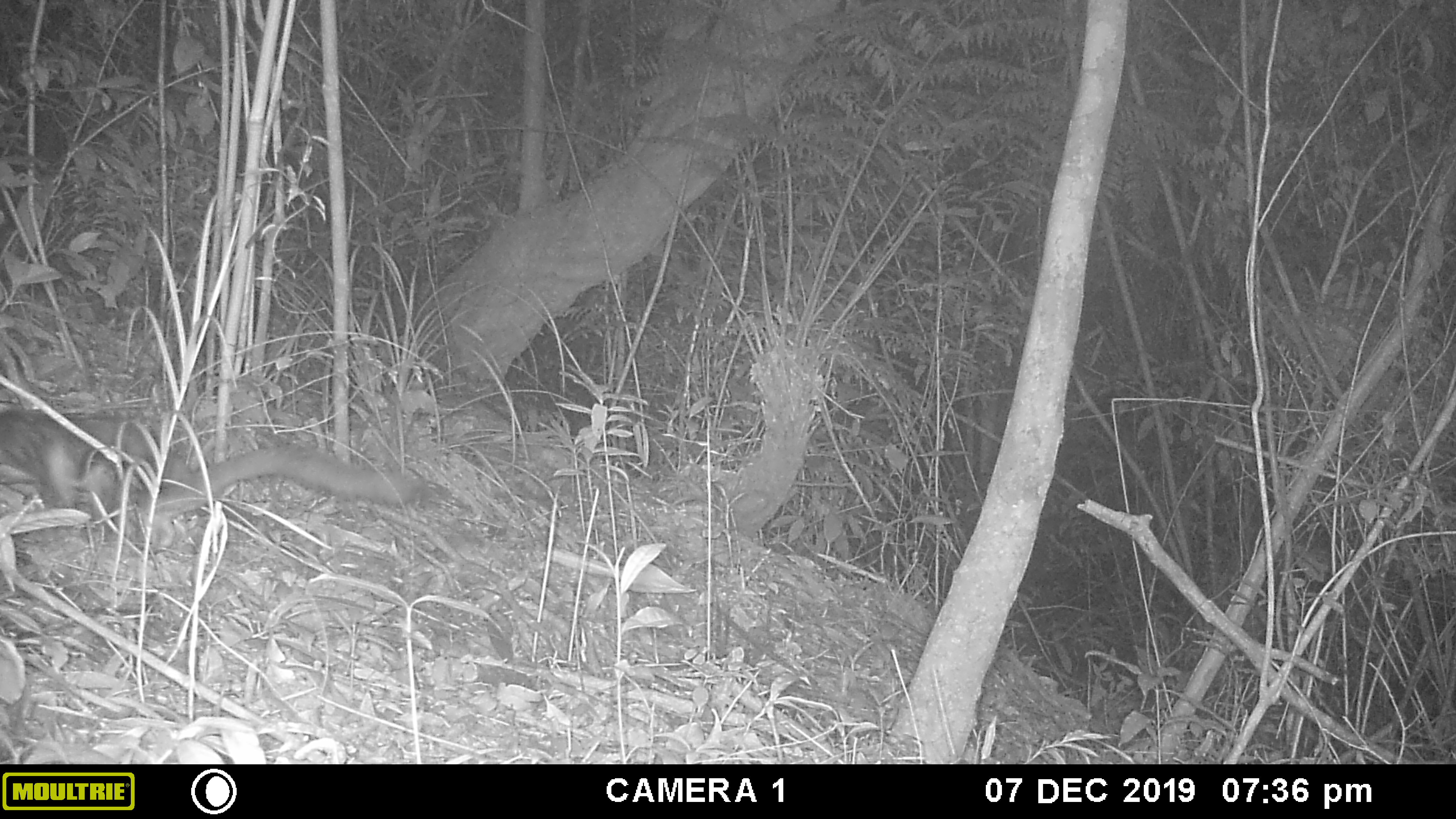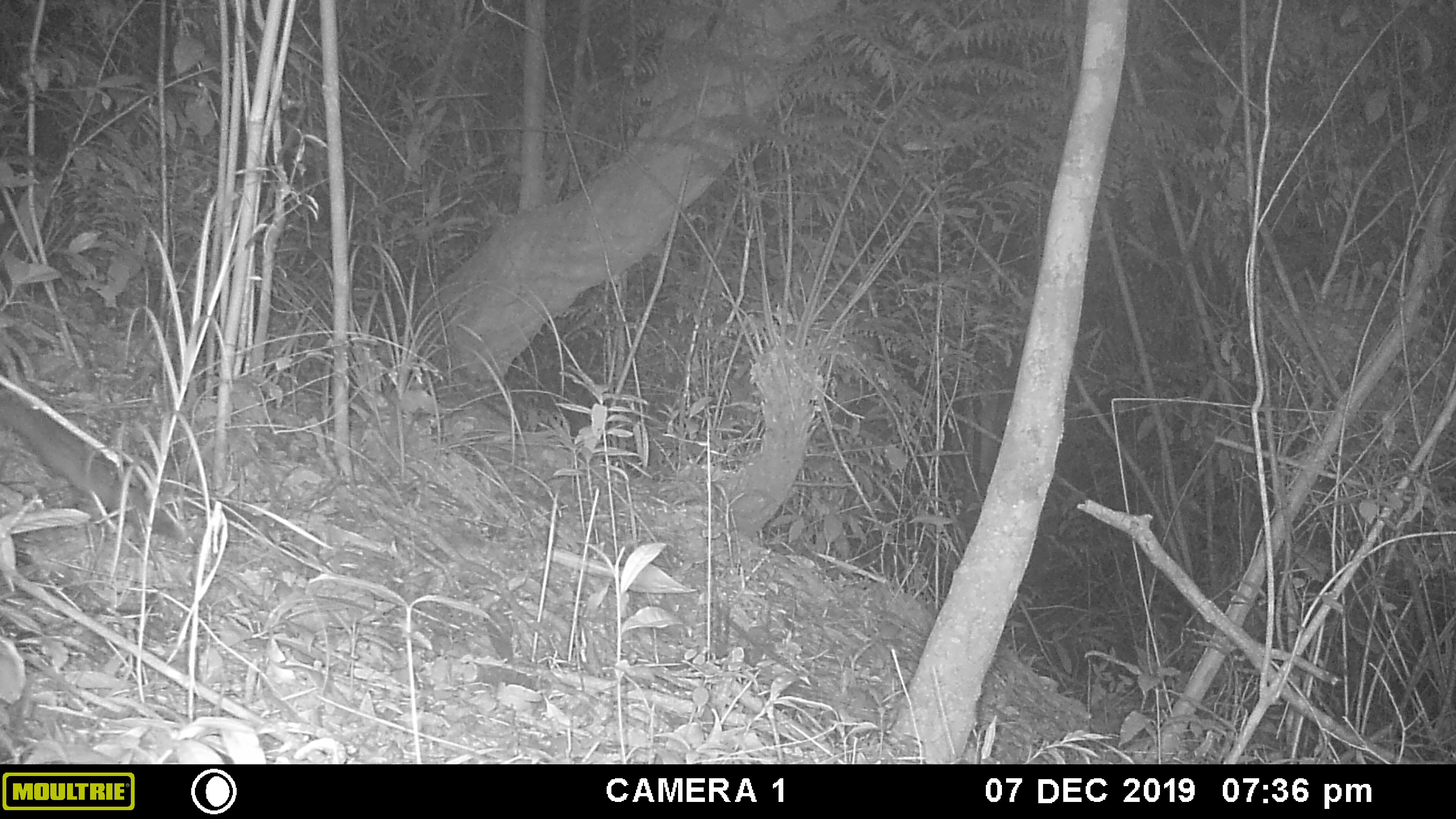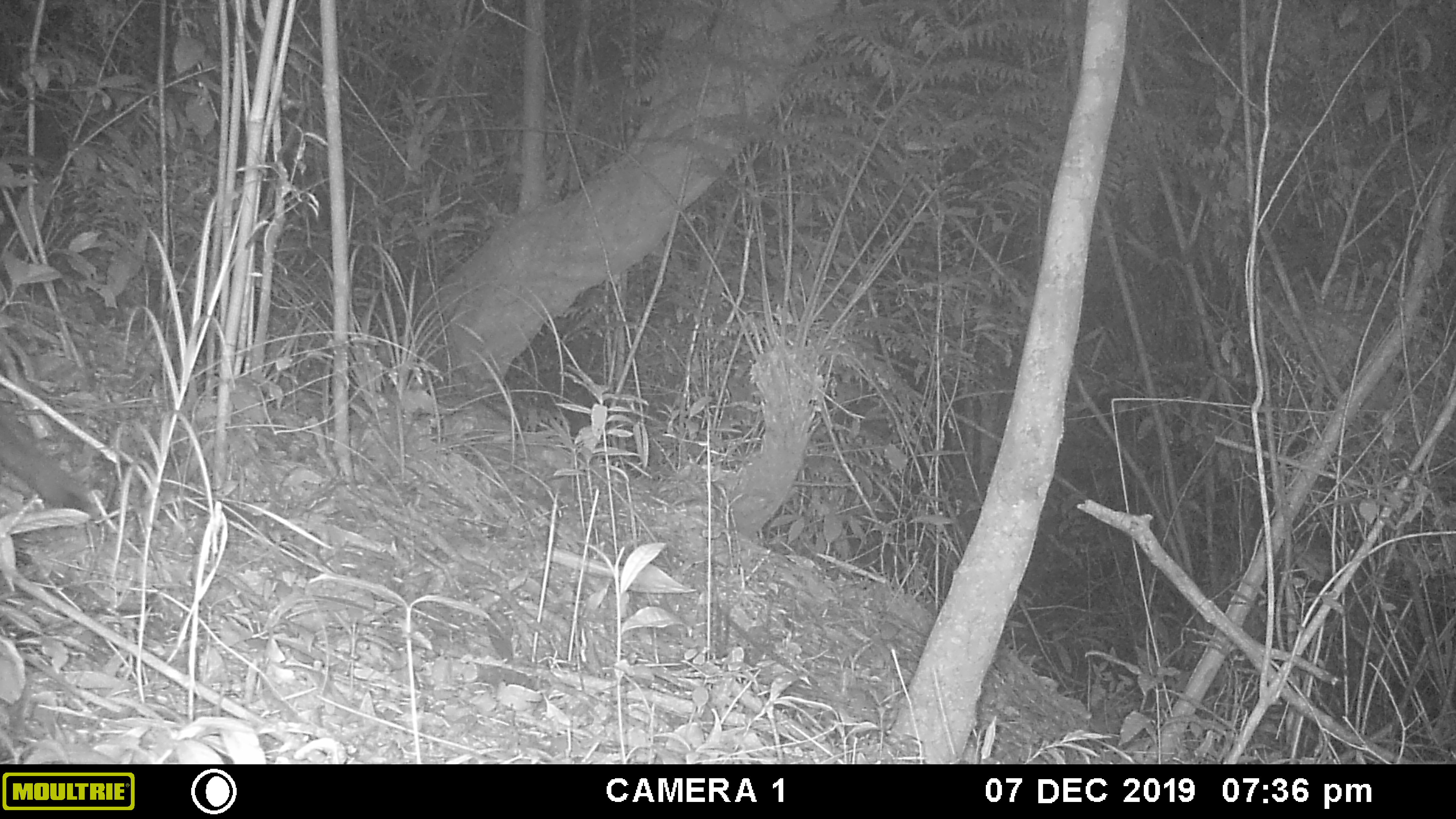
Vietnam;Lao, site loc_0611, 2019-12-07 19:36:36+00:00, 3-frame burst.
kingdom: Animalia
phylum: Chordata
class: Mammalia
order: Rodentia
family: Sciuridae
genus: Petaurista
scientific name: Petaurista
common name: giant flying squirrel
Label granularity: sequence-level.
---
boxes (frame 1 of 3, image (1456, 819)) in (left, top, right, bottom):
giant flying squirrel: (0, 403, 422, 558)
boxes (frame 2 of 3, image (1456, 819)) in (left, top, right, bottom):
giant flying squirrel: (0, 384, 186, 539)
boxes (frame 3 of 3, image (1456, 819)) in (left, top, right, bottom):
giant flying squirrel: (0, 424, 96, 516)